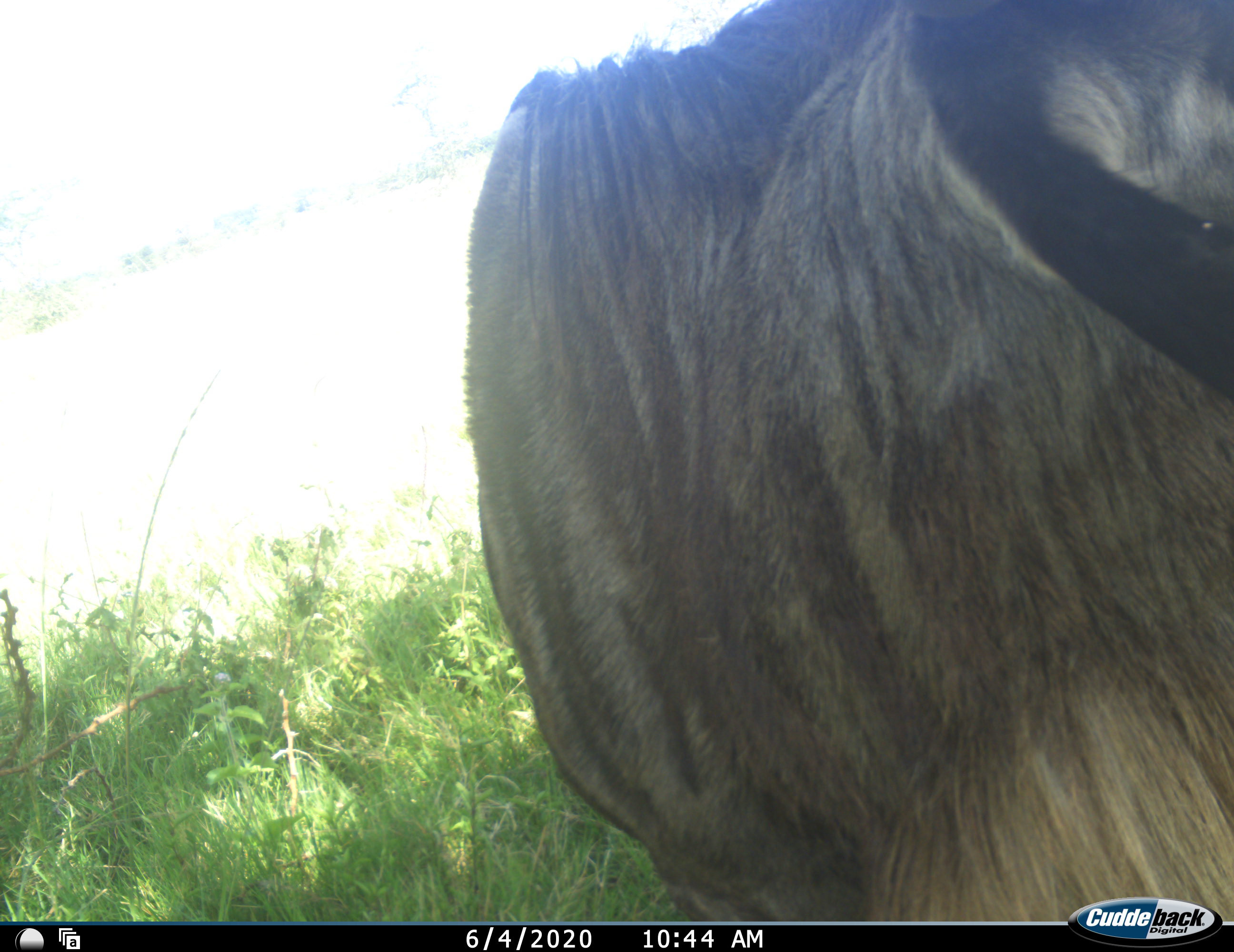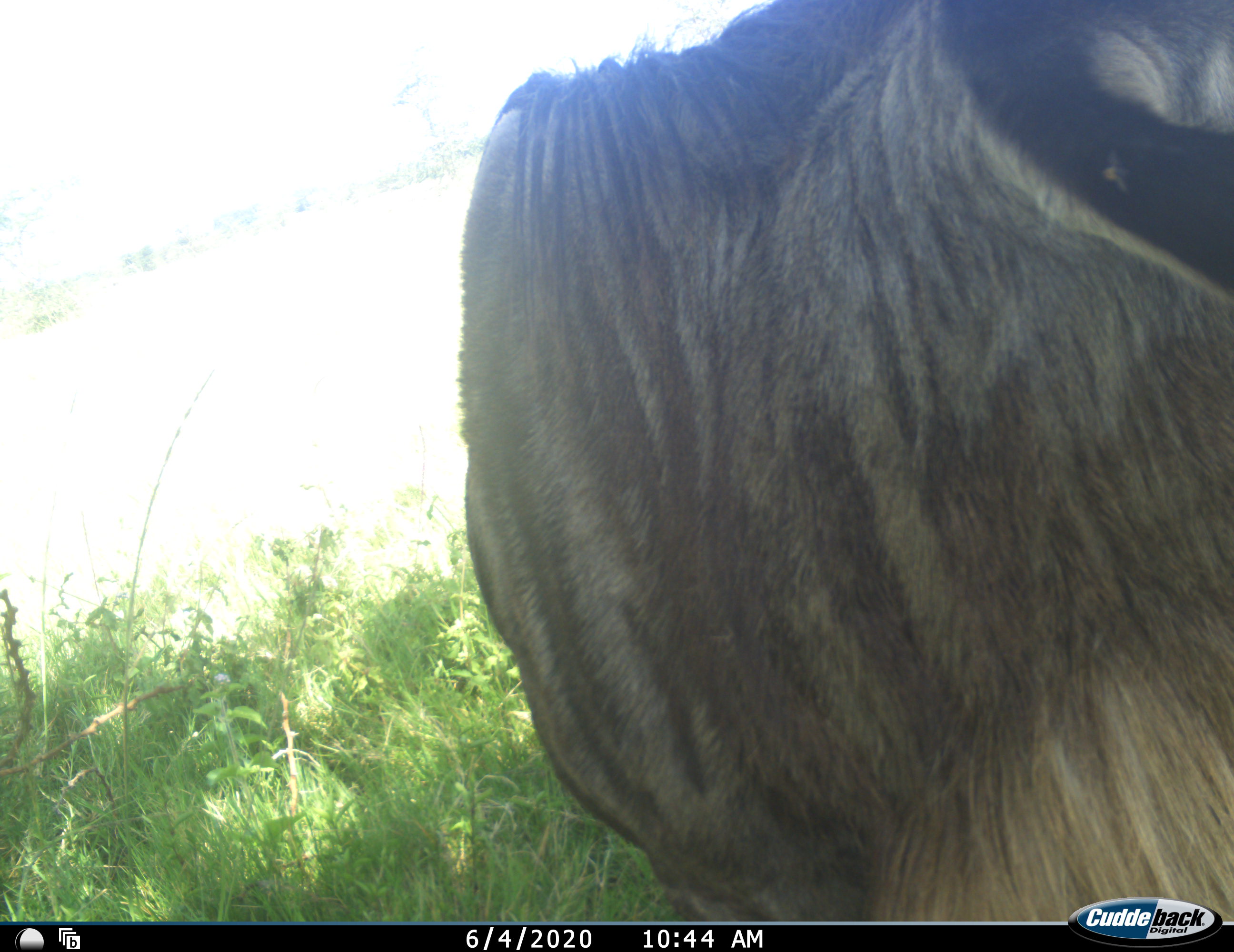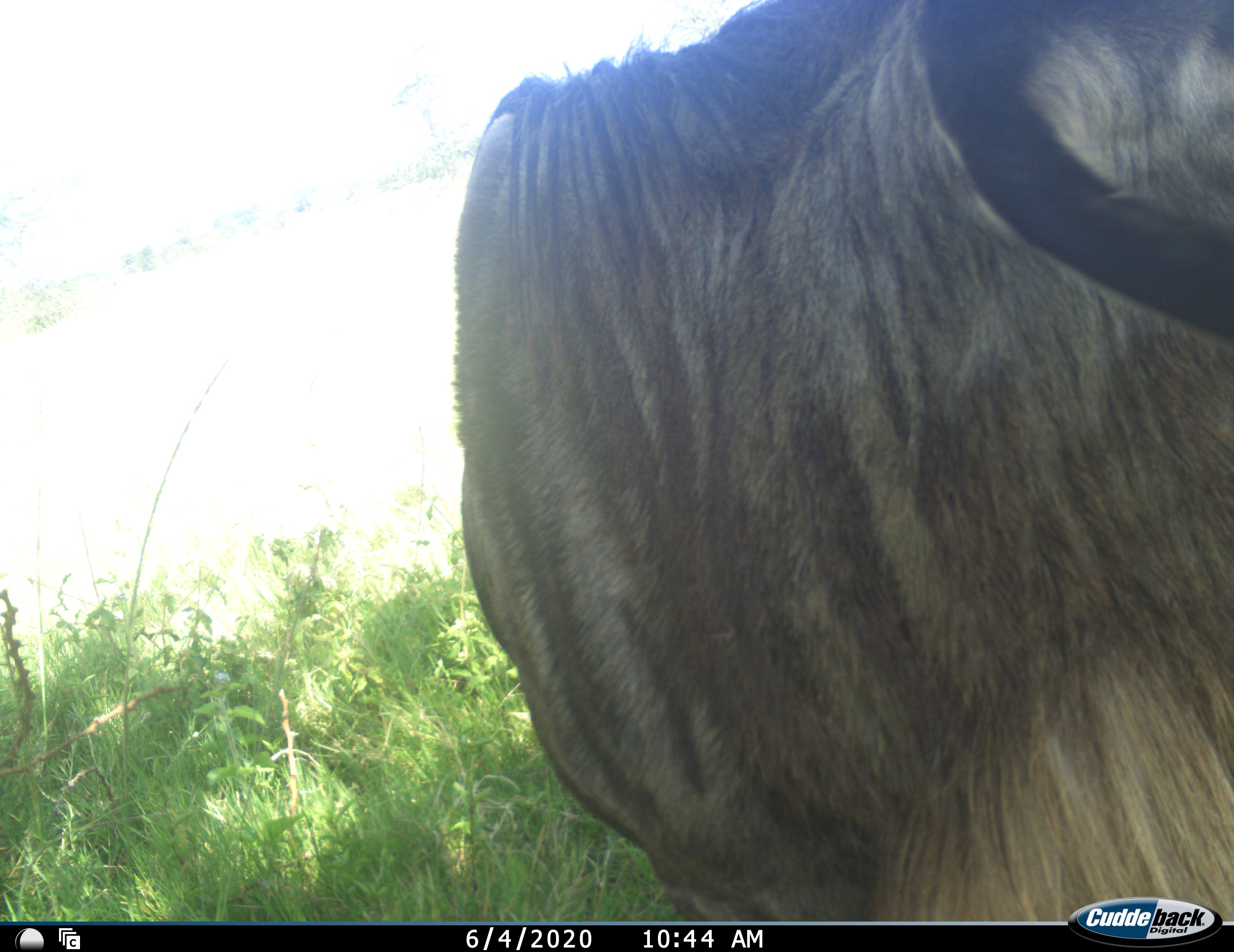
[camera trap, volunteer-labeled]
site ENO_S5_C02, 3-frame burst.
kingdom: Animalia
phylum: Chordata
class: Mammalia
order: Artiodactyla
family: Bovidae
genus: Connochaetes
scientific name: Connochaetes taurinus taurinus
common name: blue wildebeest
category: wildebeestblue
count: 1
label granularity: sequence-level